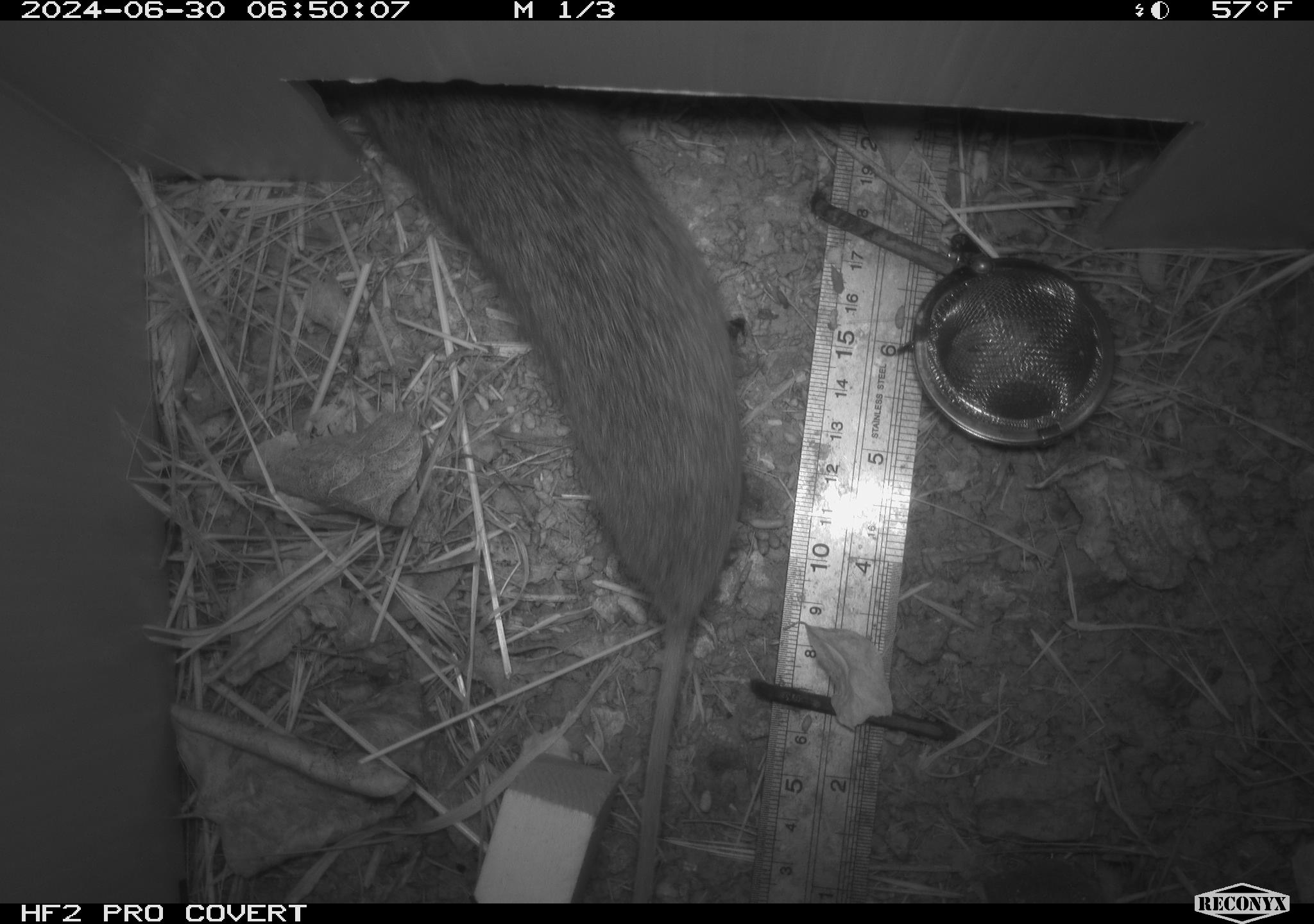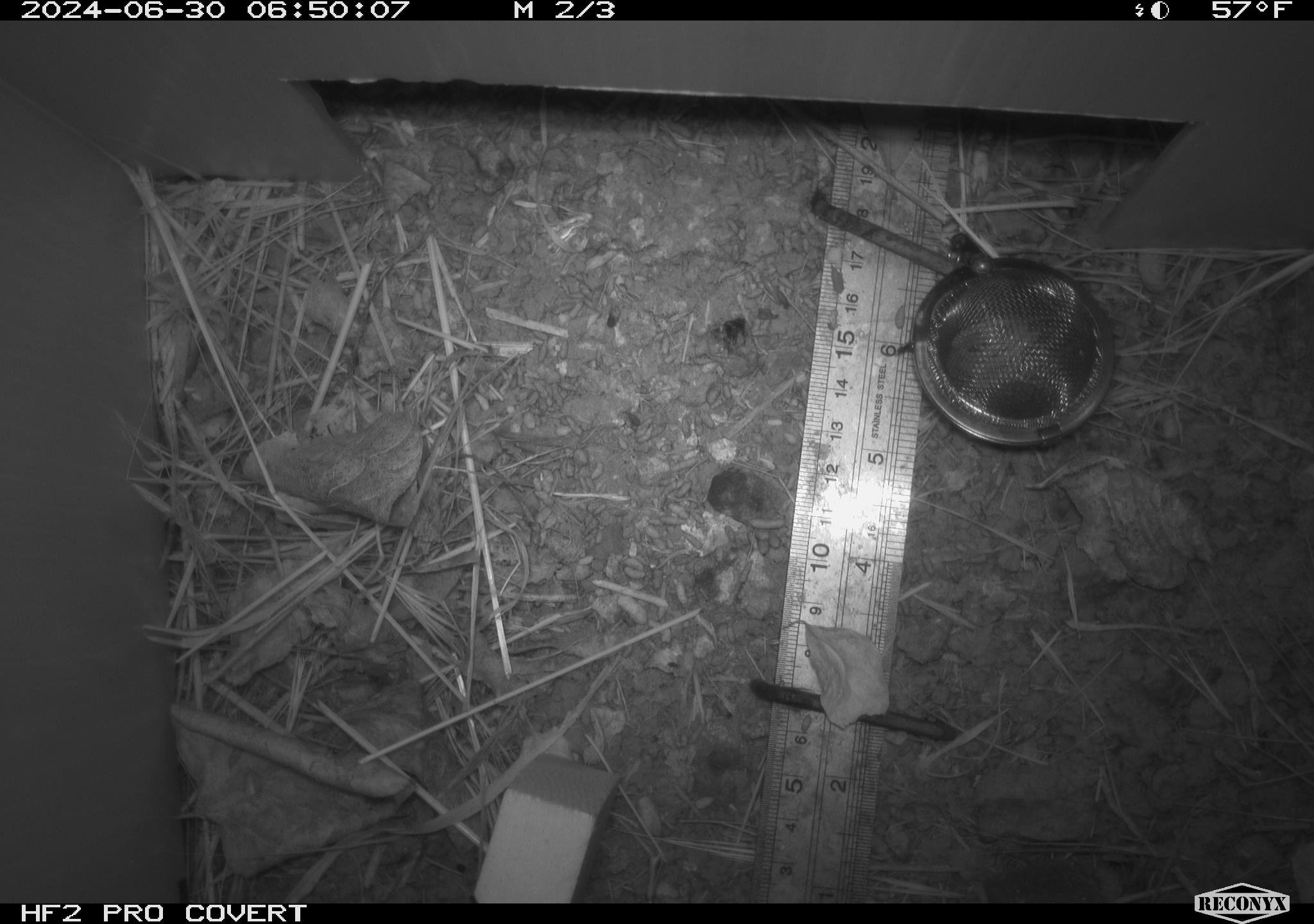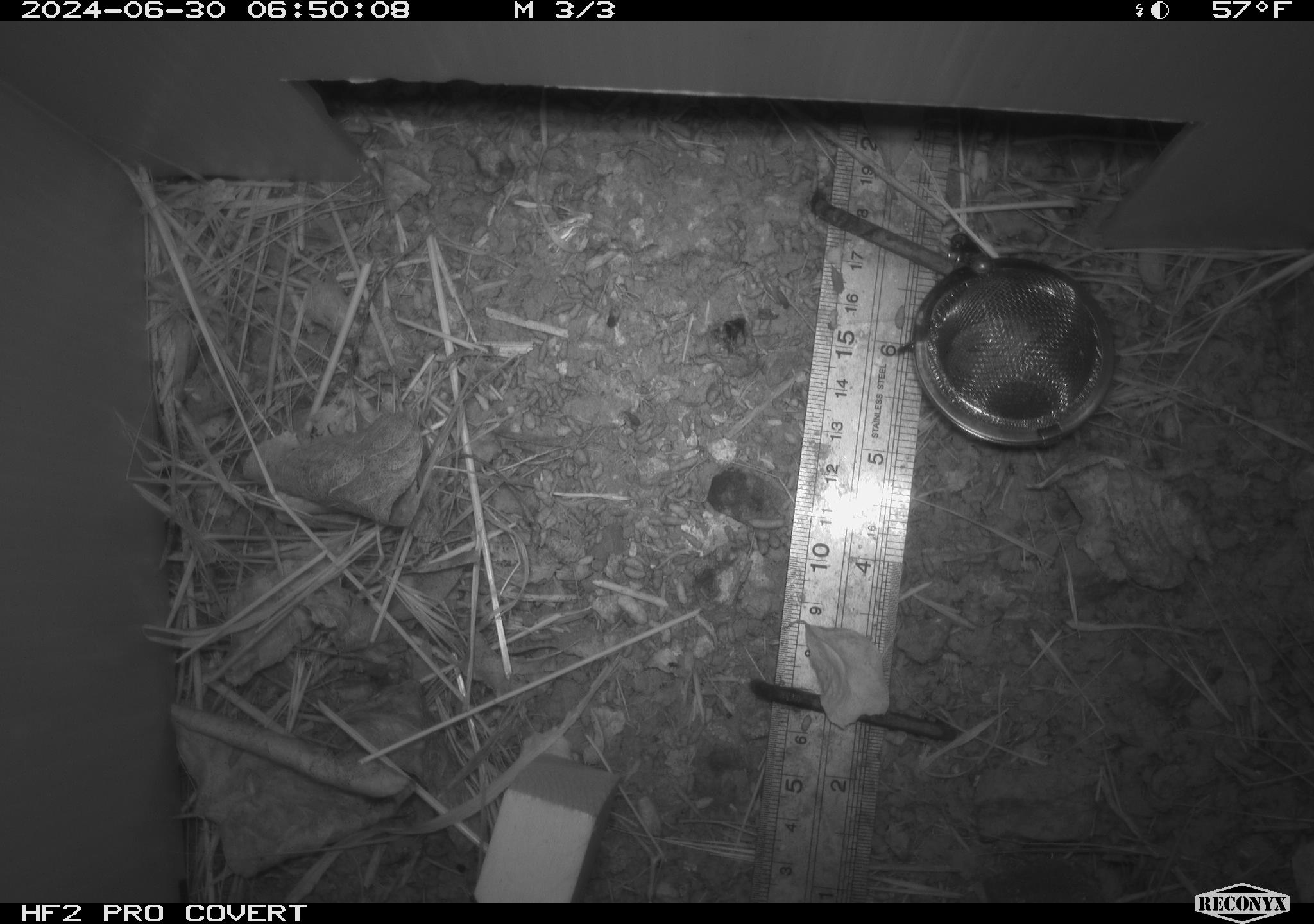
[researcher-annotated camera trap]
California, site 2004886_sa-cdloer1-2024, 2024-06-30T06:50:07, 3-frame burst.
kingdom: Animalia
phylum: Chordata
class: Mammalia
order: Rodentia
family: Cricetidae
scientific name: Arvicolinae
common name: voles, lemmings, and muskrats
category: arvicolinae subfamily